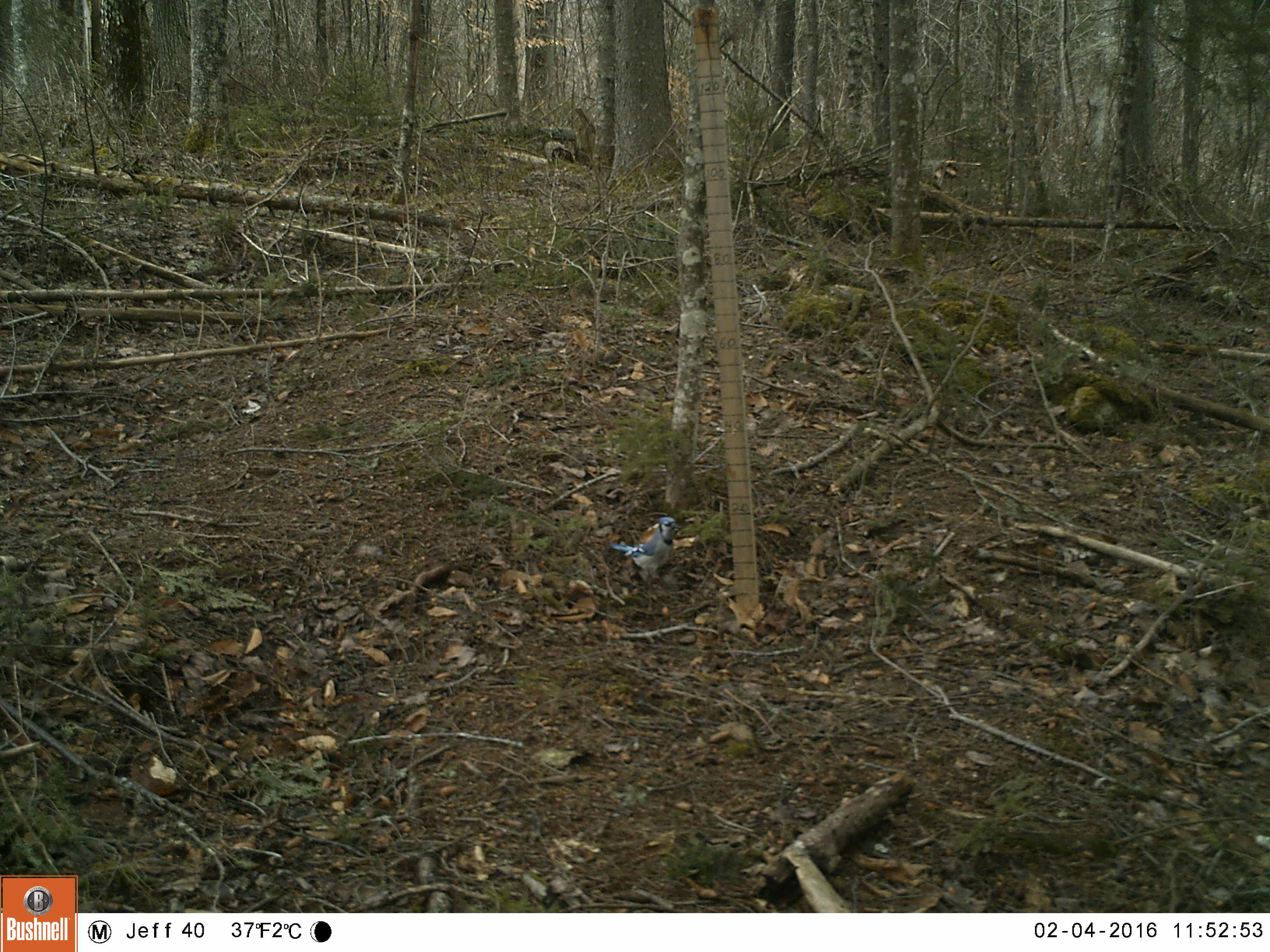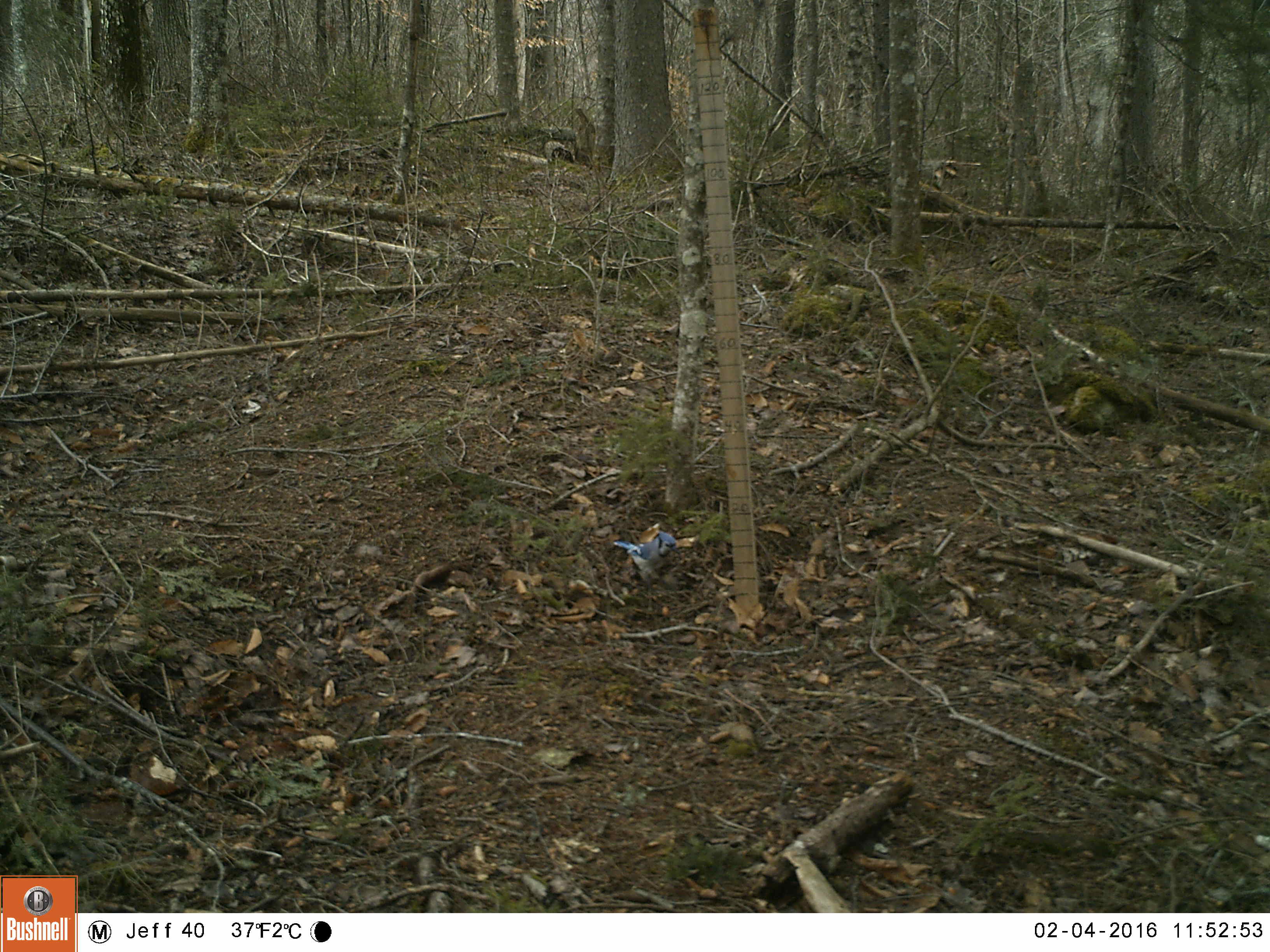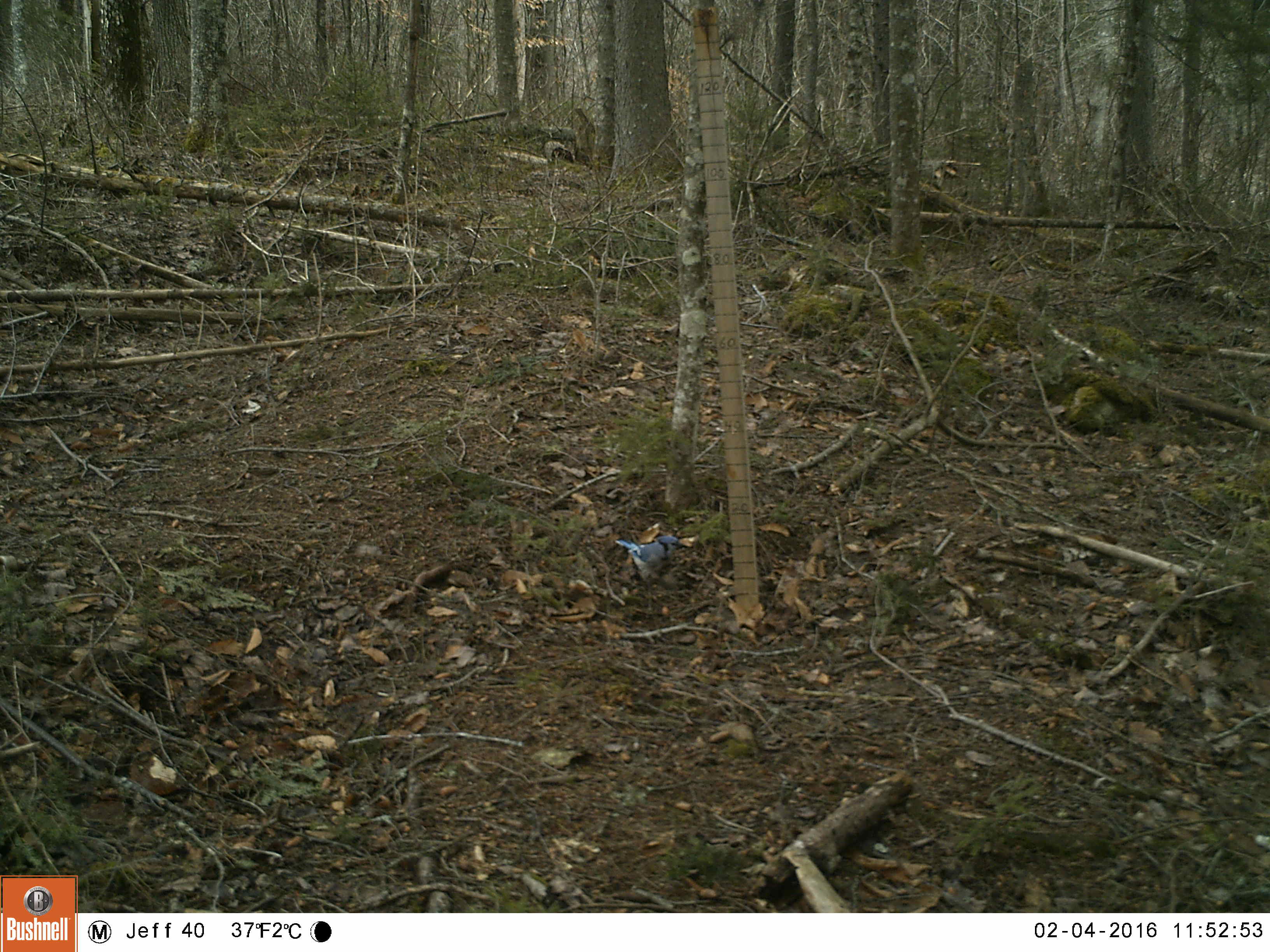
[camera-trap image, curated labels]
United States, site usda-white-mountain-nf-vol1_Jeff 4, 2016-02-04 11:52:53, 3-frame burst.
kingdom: Animalia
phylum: Chordata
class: Aves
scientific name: Aves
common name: bird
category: bird sp.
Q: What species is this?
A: Bird sp. (bird) (Aves).